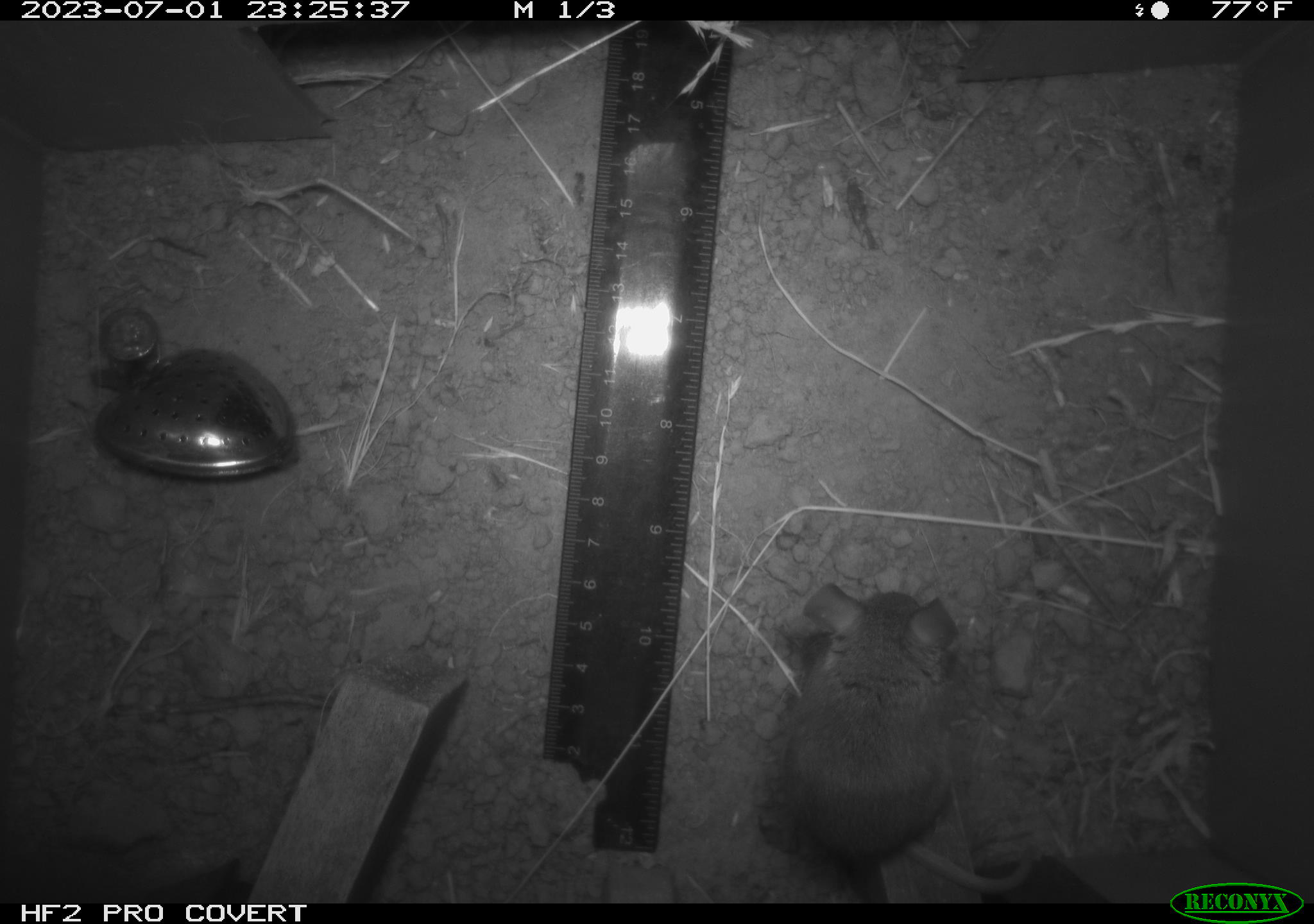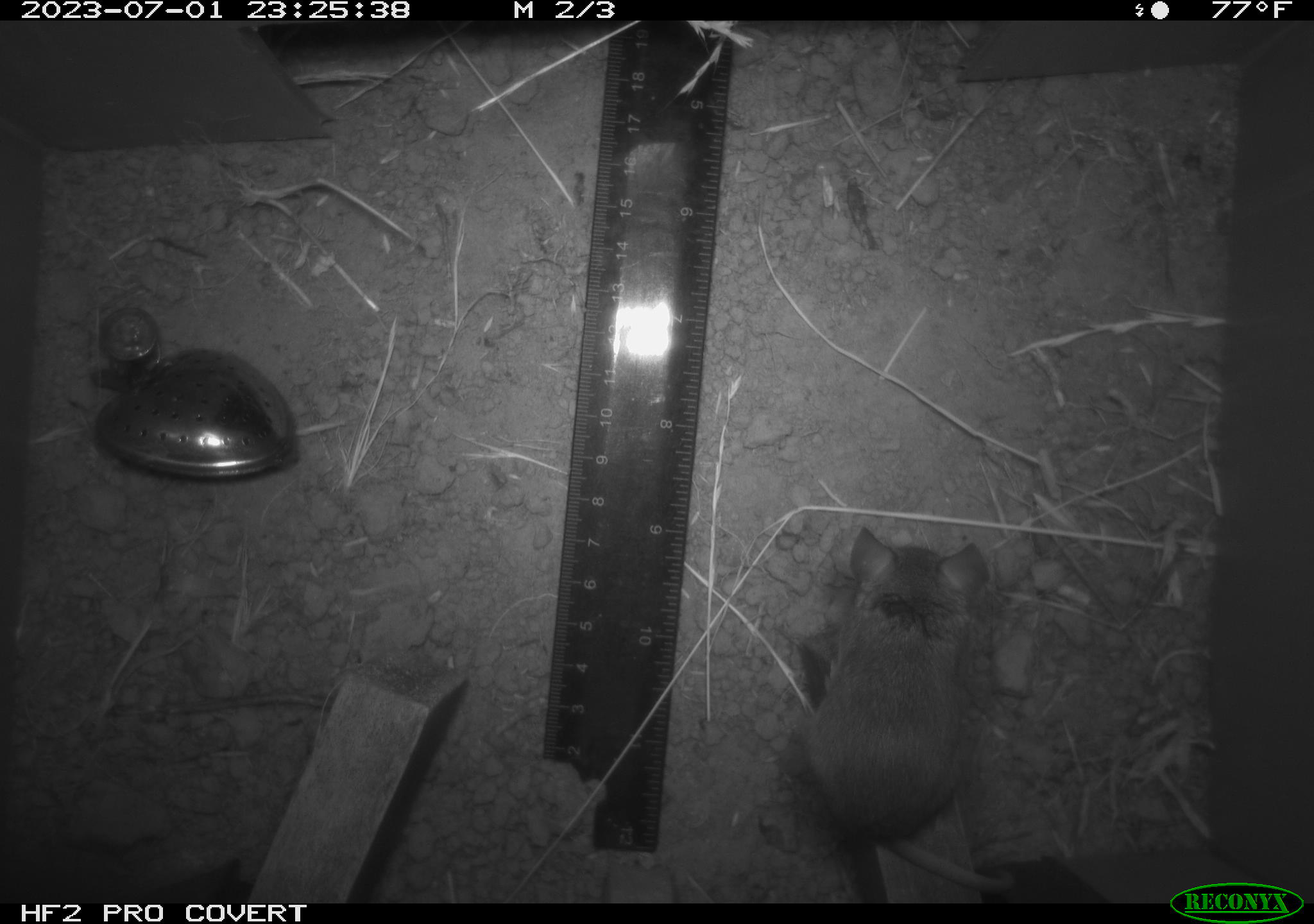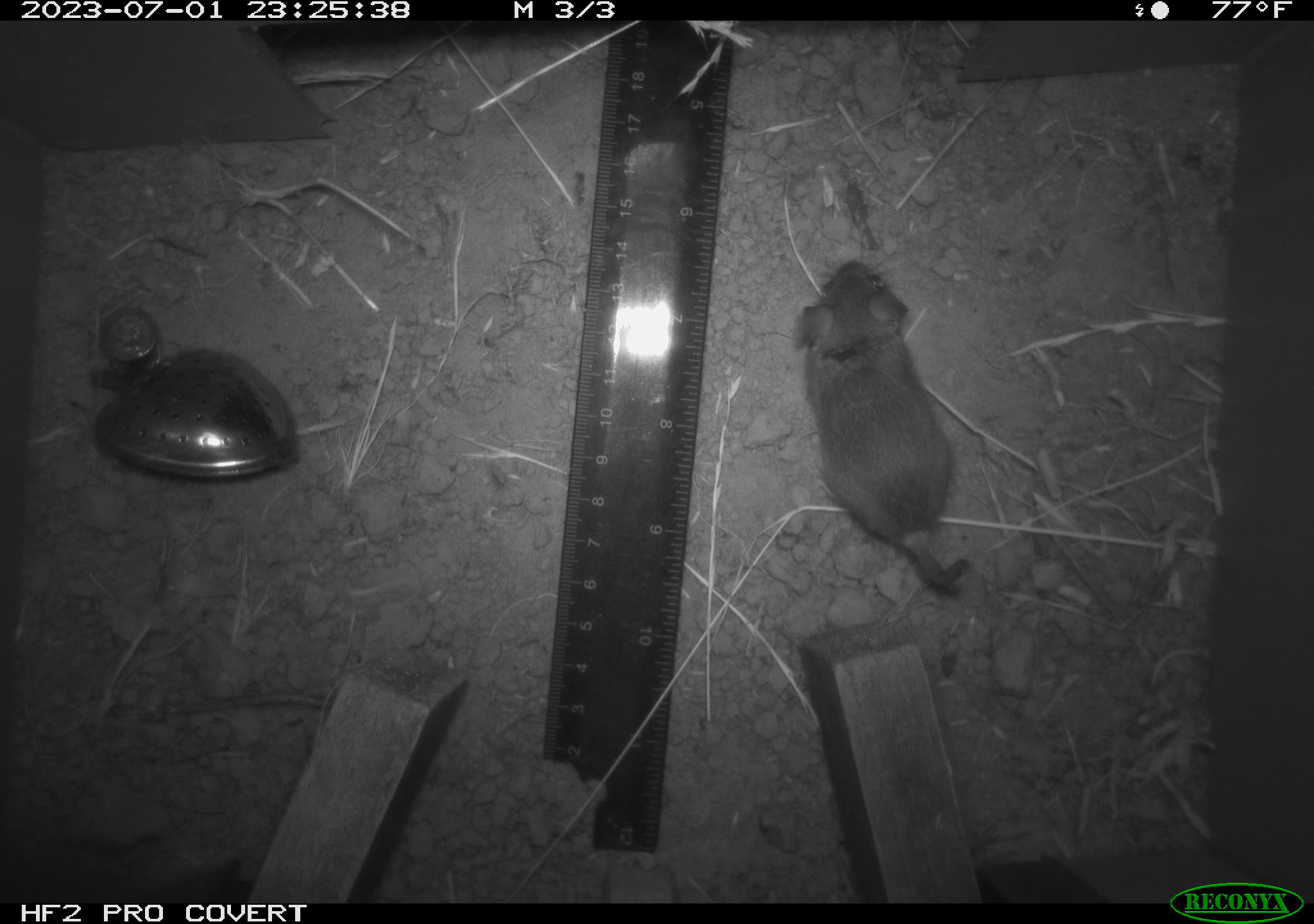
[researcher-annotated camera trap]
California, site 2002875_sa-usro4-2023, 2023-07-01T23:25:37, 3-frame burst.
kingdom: Animalia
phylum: Chordata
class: Mammalia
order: Rodentia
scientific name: Rodentia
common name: mouse species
Mouse species (Rodentia).